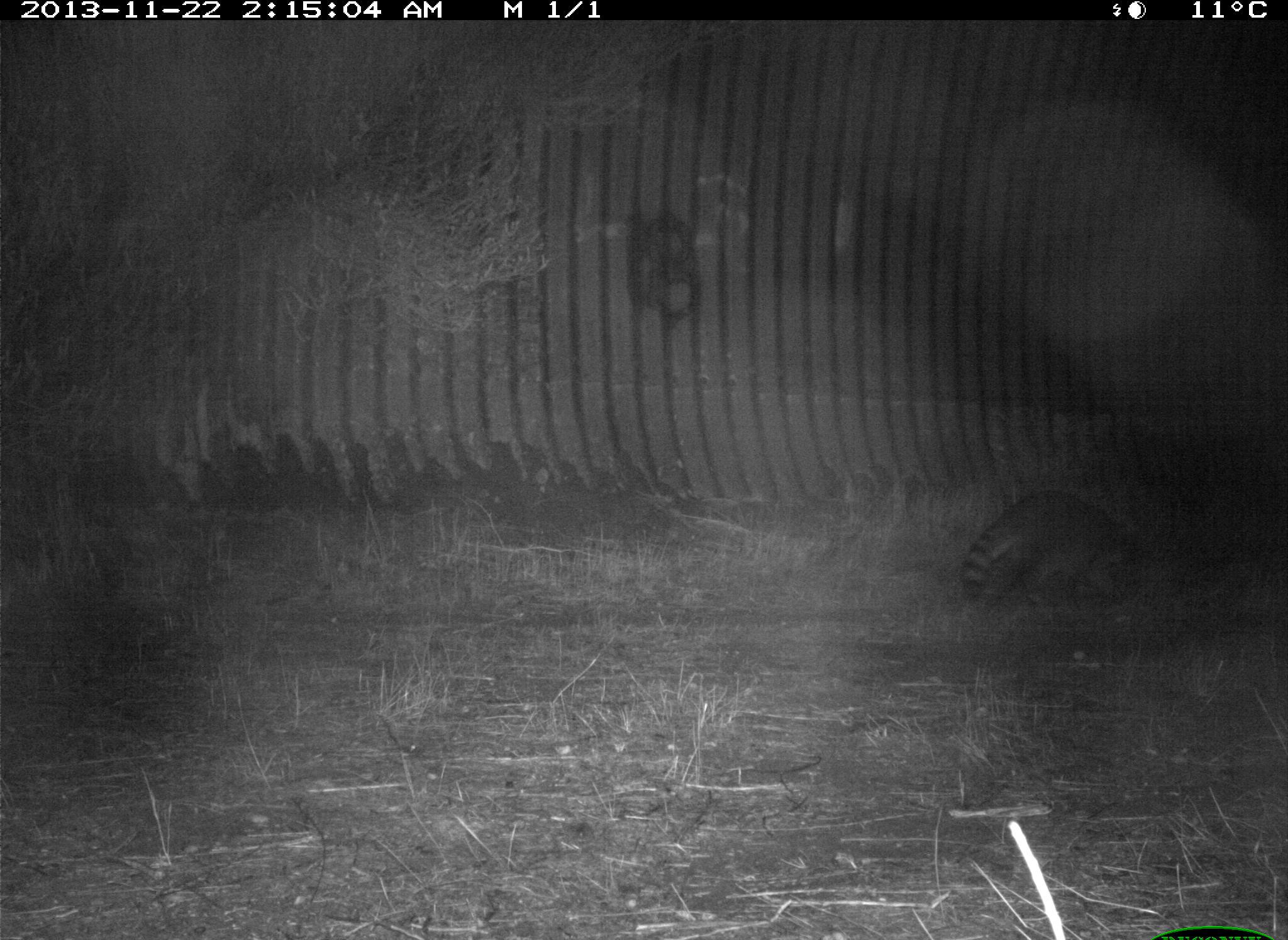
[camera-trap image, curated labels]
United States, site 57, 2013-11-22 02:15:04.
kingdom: Animalia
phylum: Chordata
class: Mammalia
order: Carnivora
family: Procyonidae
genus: Procyon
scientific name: Procyon lotor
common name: raccoon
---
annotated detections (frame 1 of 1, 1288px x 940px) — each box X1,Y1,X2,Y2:
raccoon: 959,487,1170,623